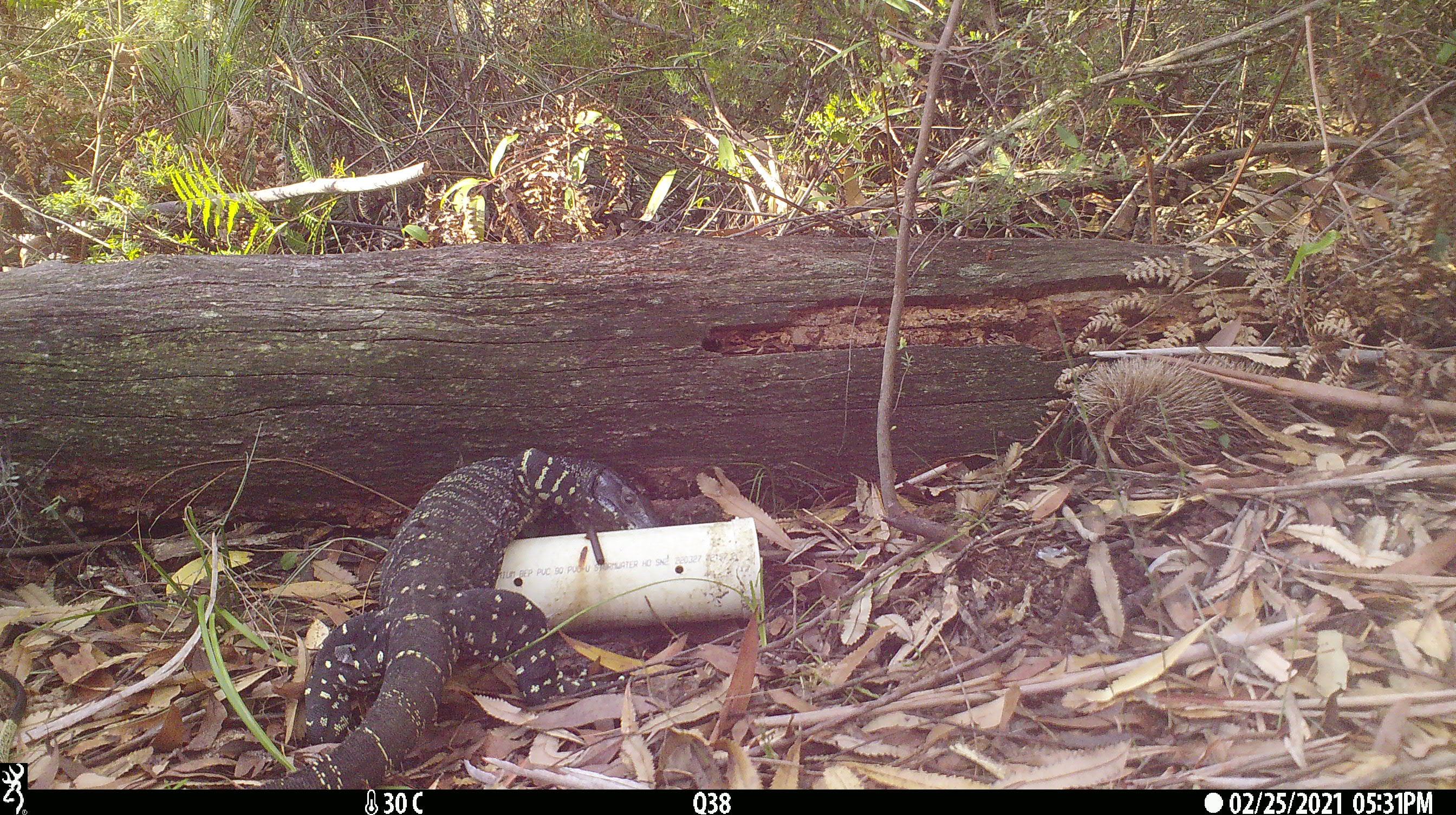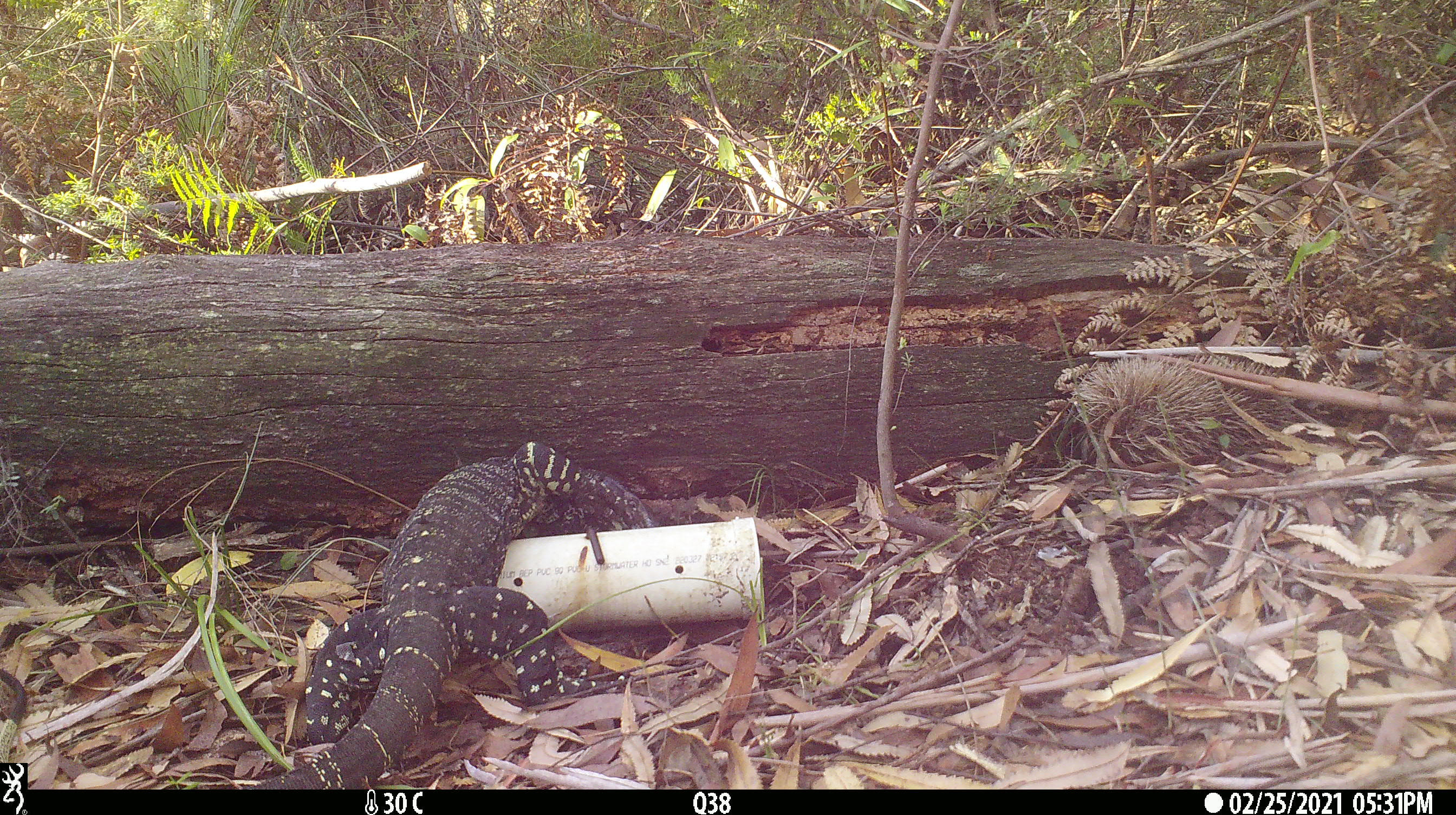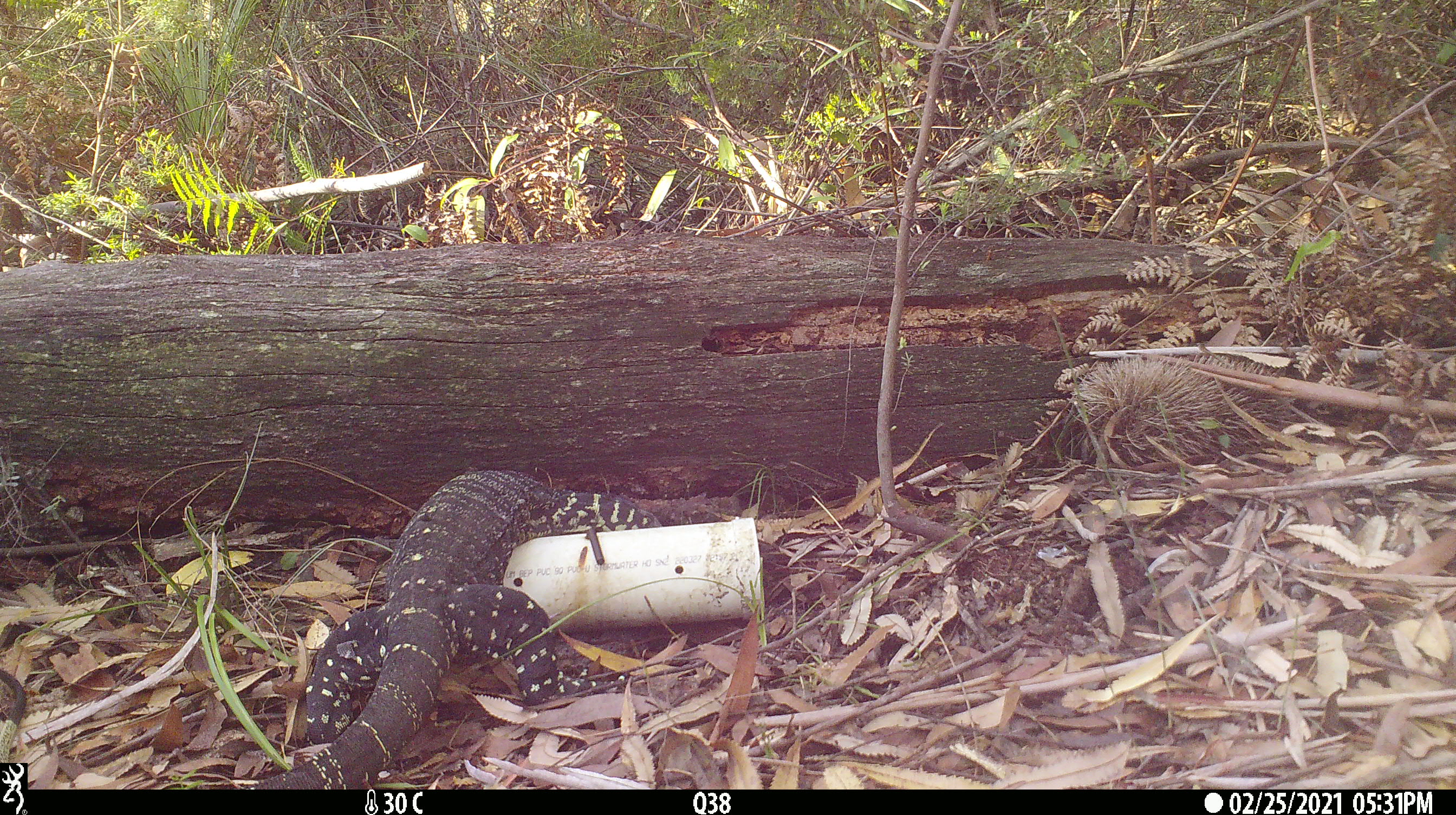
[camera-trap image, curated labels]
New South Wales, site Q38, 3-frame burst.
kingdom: Animalia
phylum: Chordata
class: Reptilia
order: Squamata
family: Varanidae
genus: Varanus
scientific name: Varanus varius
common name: lace monitor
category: goanna